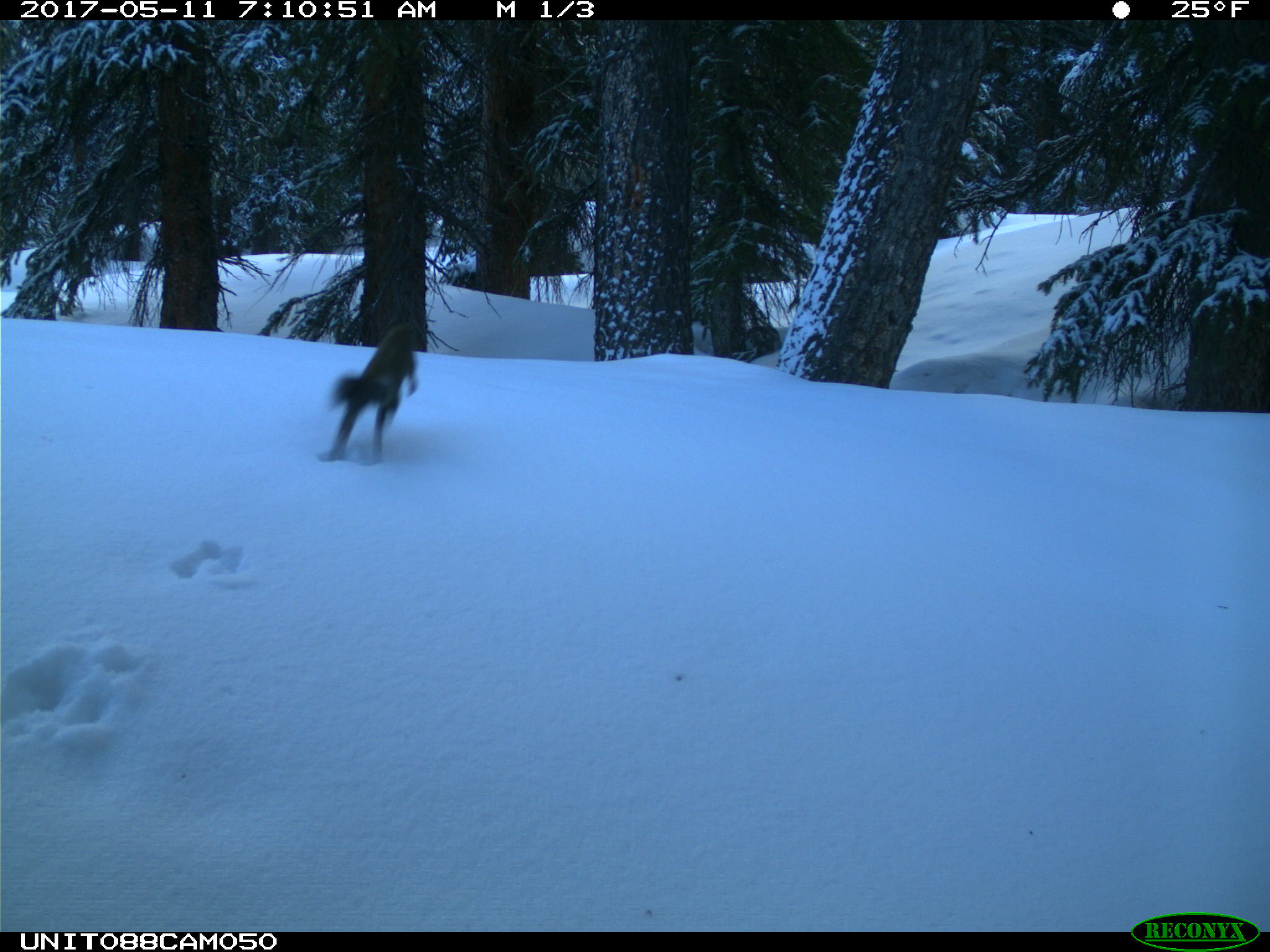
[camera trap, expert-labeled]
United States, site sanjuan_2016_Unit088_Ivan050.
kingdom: Animalia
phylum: Chordata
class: Mammalia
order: Rodentia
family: Sciuridae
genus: Tamiasciurus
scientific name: Tamiasciurus hudsonicus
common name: american red squirrel